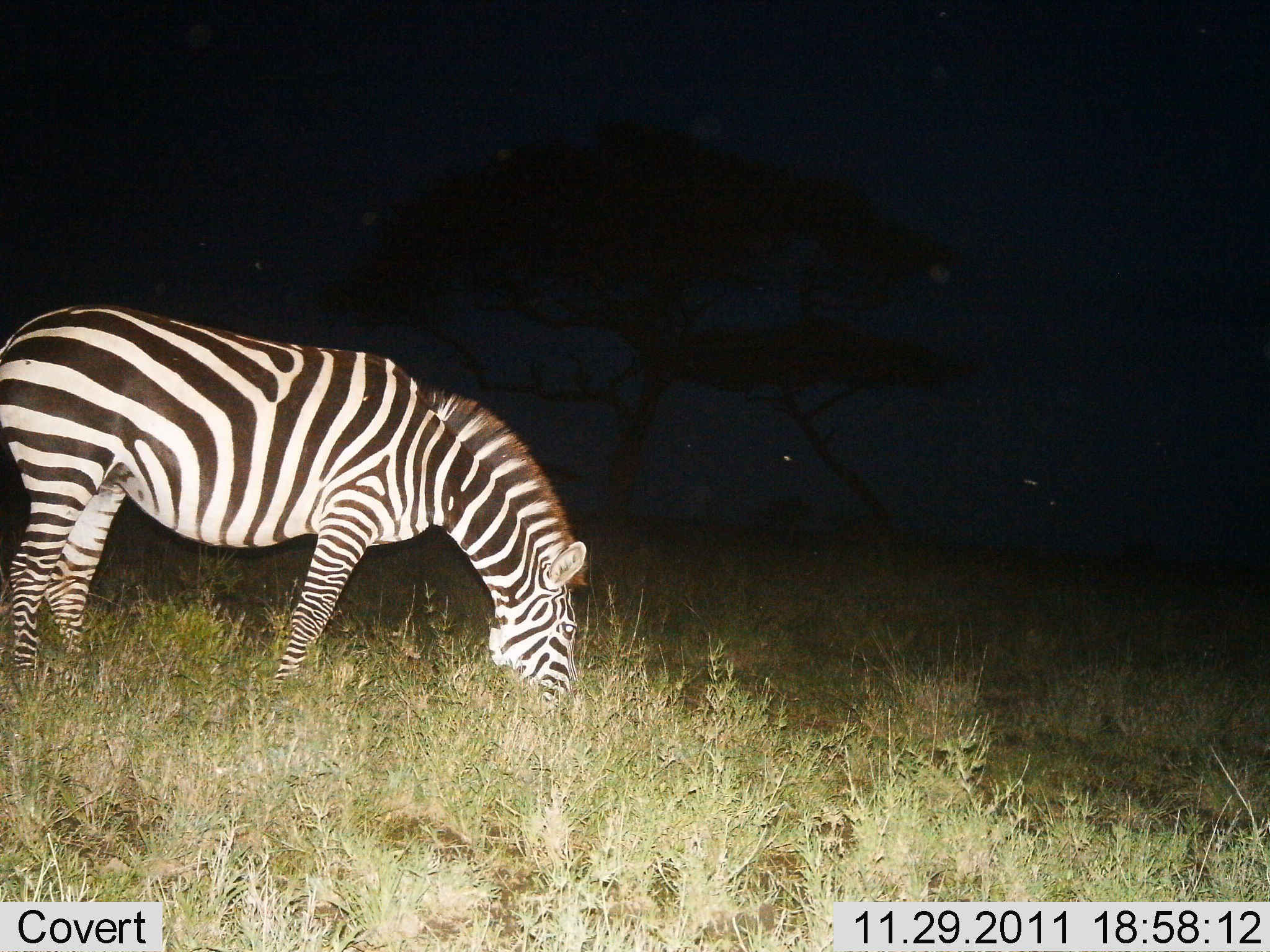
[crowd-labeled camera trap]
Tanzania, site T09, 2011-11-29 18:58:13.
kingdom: Animalia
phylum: Chordata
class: Mammalia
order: Perissodactyla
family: Equidae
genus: Equus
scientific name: Equus quagga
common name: plains zebra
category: zebra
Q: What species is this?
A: Zebra (plains zebra) (Equus quagga).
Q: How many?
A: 1.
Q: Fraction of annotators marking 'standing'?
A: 20%.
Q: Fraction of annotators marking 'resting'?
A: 0%.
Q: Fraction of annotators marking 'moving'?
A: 0%.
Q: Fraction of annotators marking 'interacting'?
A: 0%.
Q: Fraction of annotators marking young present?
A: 0%.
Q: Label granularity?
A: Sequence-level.